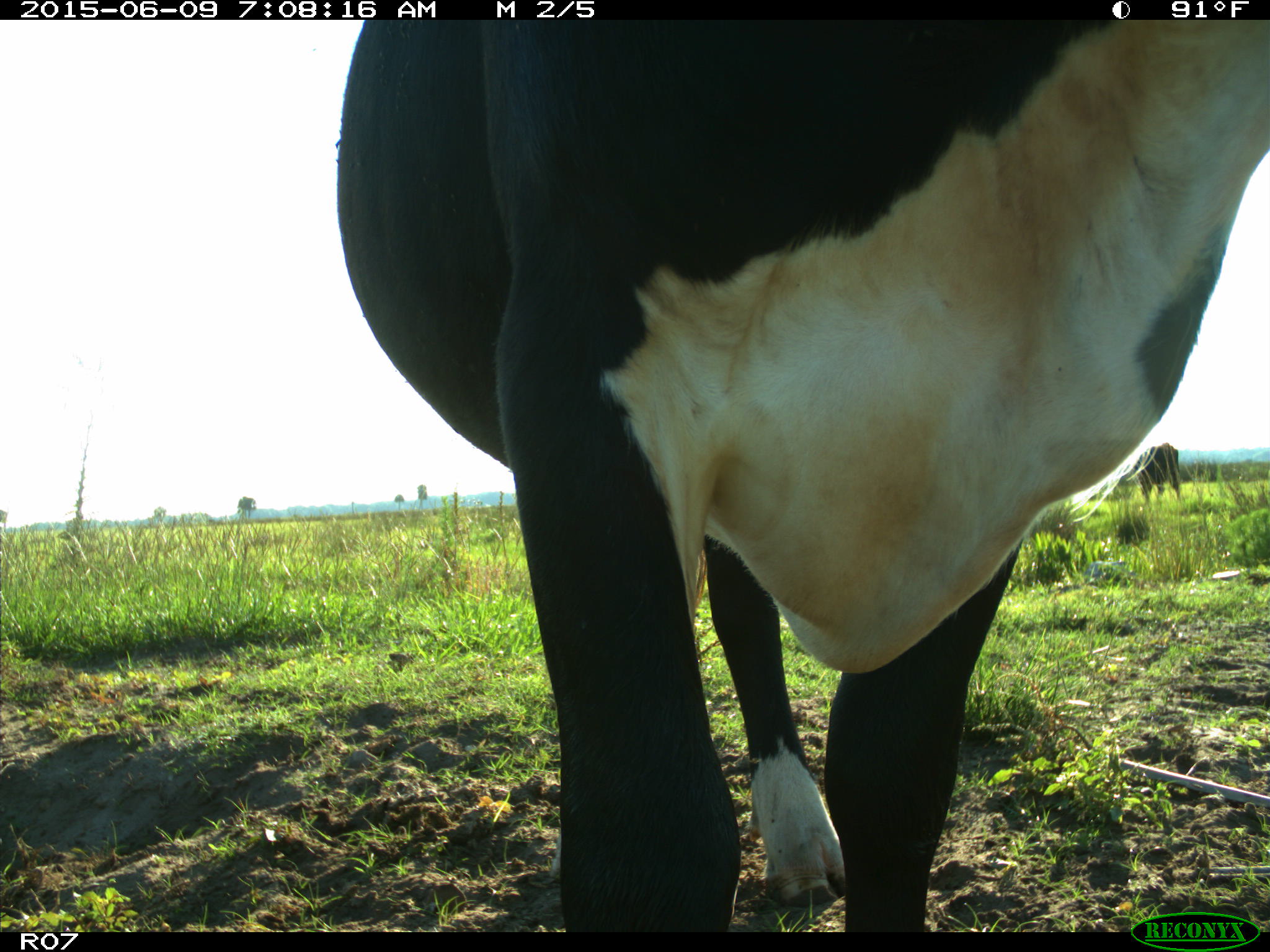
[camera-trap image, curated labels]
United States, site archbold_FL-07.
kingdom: Animalia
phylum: Chordata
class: Mammalia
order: Artiodactyla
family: Bovidae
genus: Bos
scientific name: Bos taurus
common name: domestic cow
Bos taurus (domestic cow).